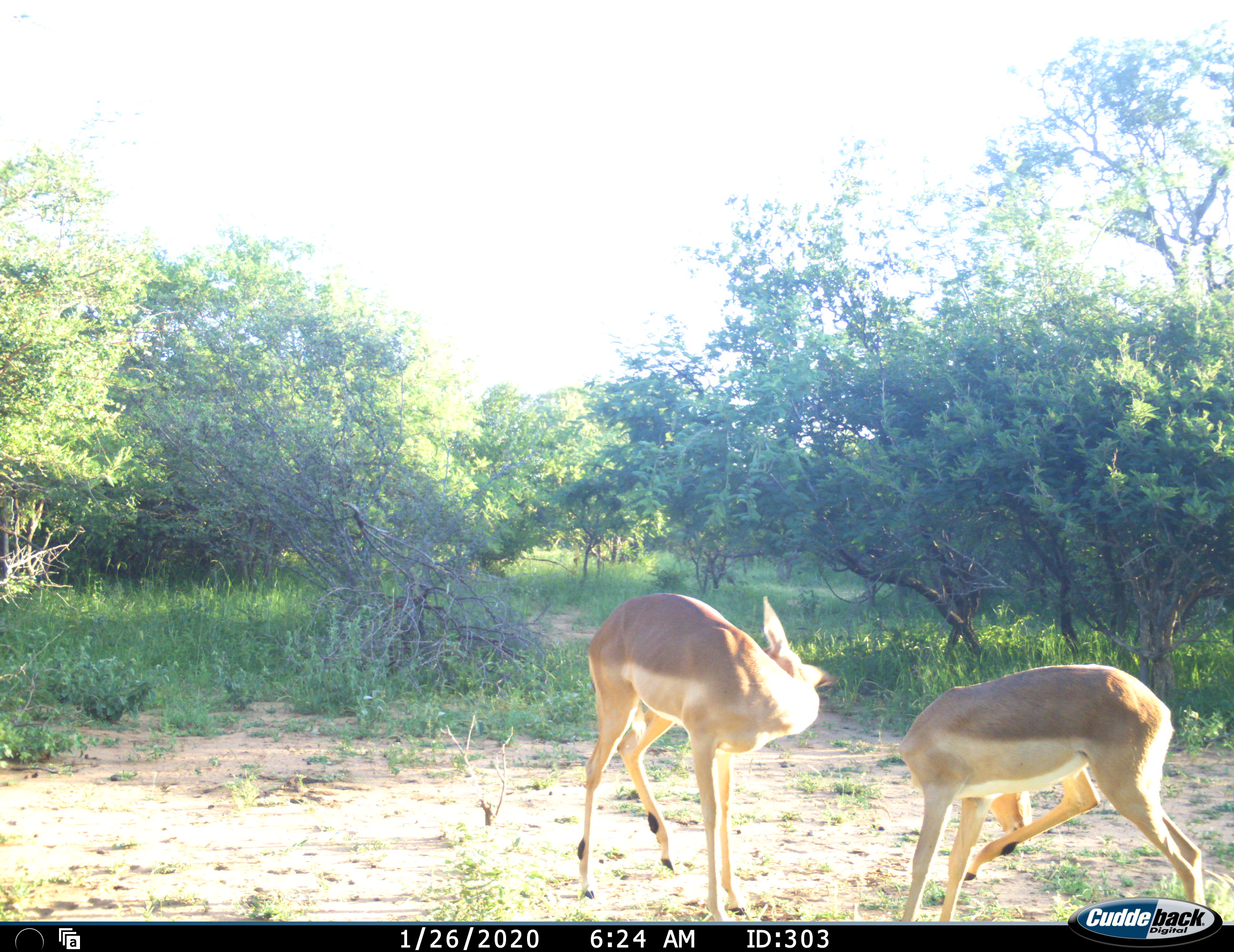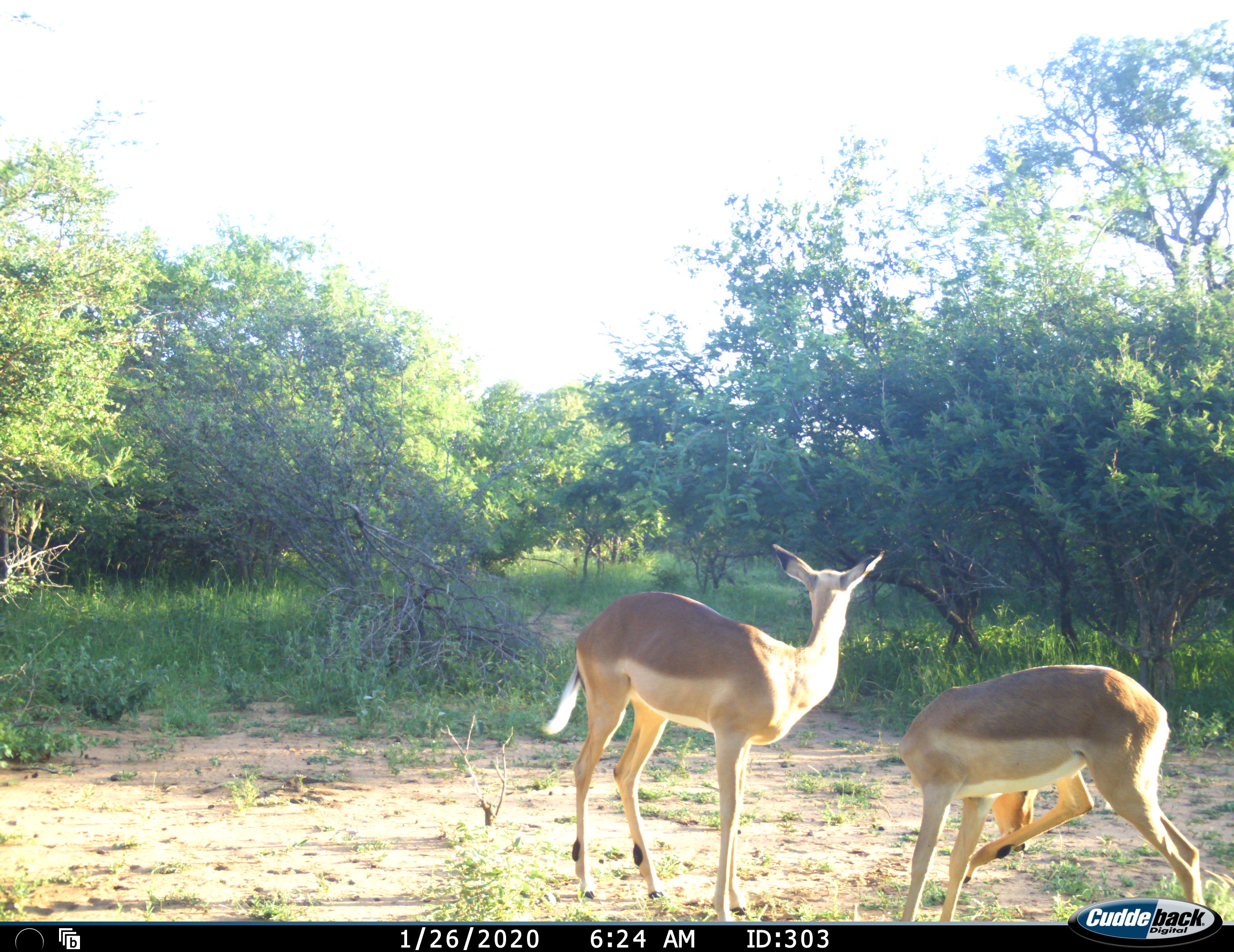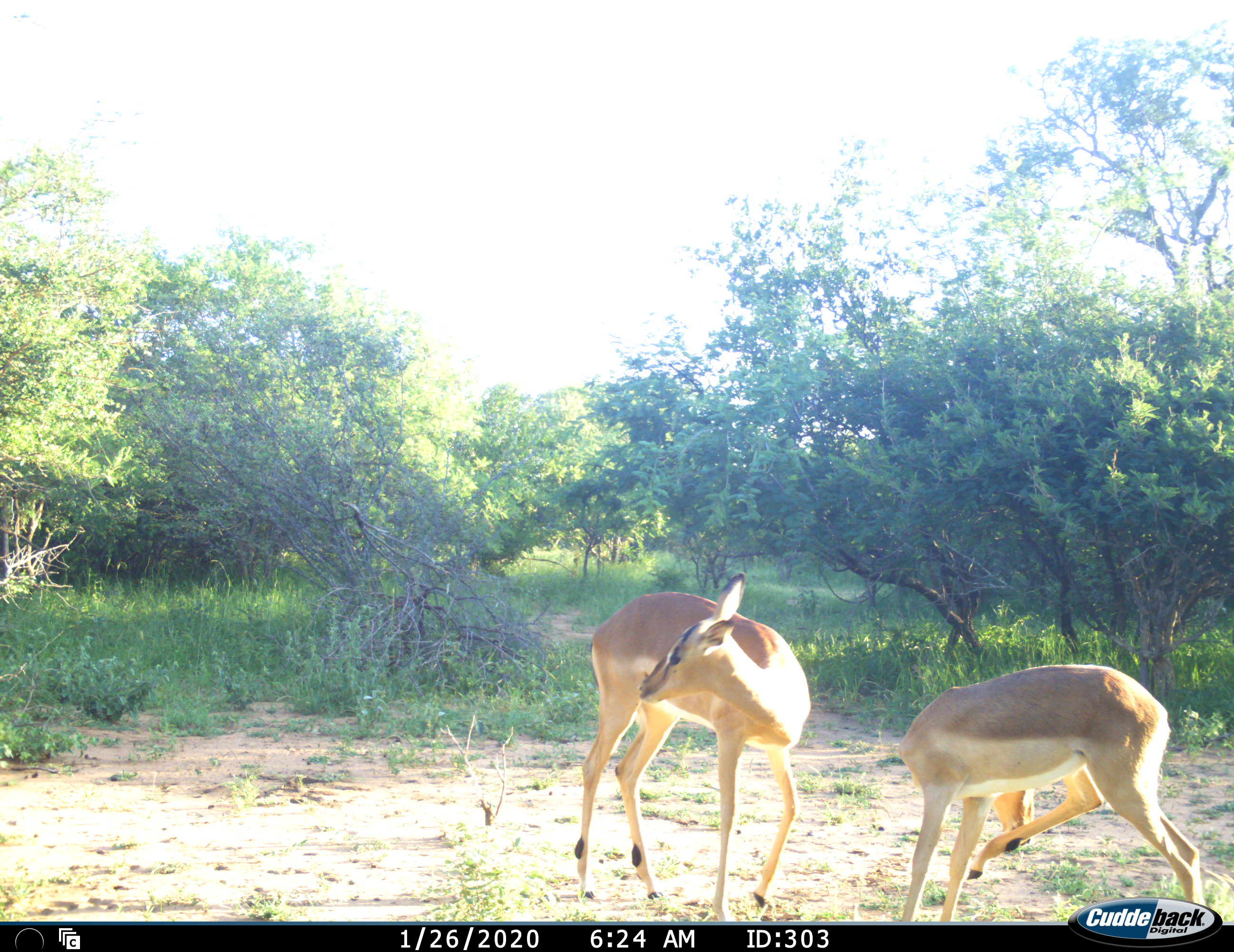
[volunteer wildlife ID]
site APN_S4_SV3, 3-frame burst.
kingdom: Animalia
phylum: Chordata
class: Mammalia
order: Artiodactyla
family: Bovidae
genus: Aepyceros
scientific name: Aepyceros melampus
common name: impala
Impala (Aepyceros melampus), count 2. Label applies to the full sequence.